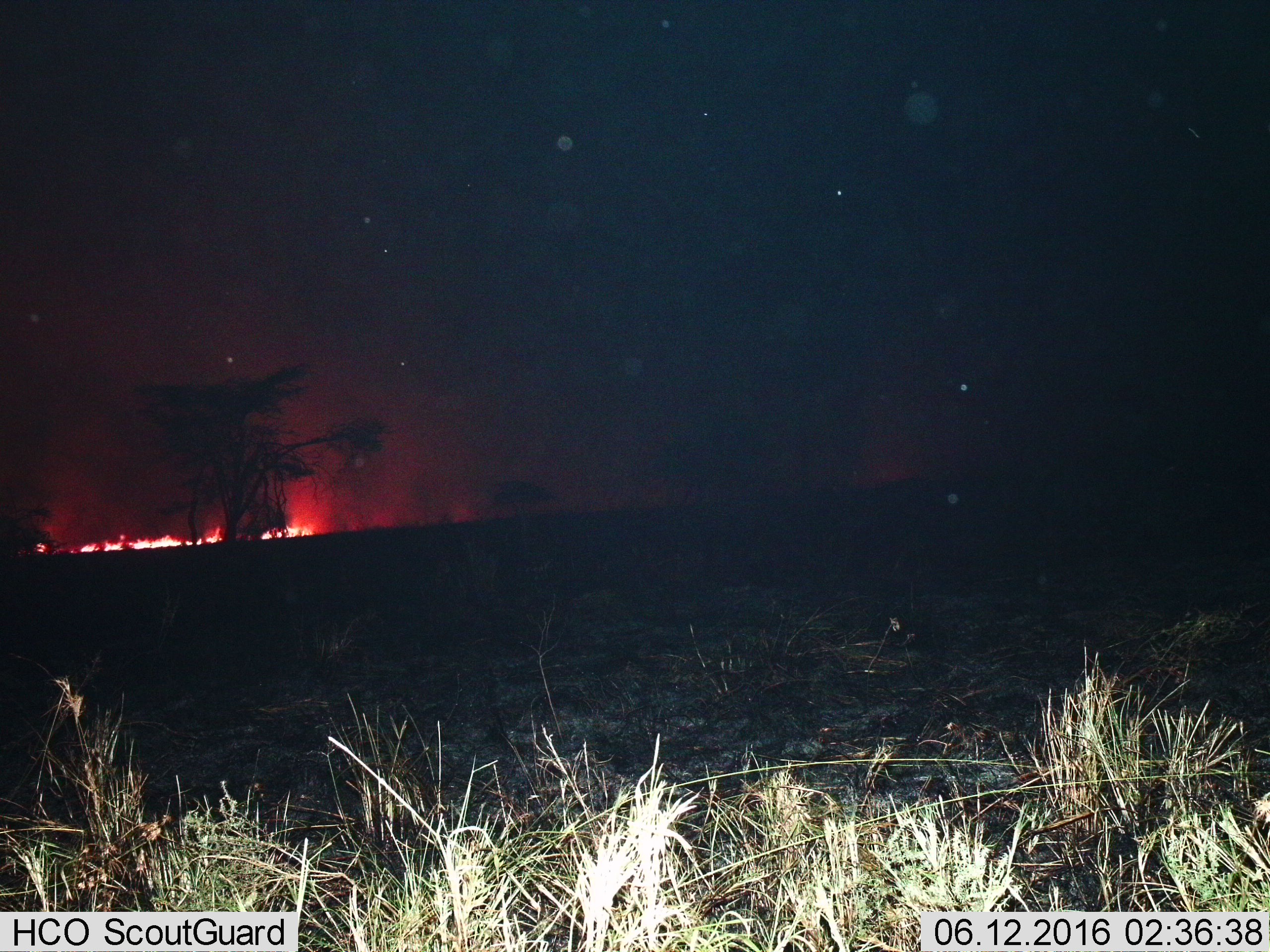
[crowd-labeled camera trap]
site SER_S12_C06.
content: unidentified animal